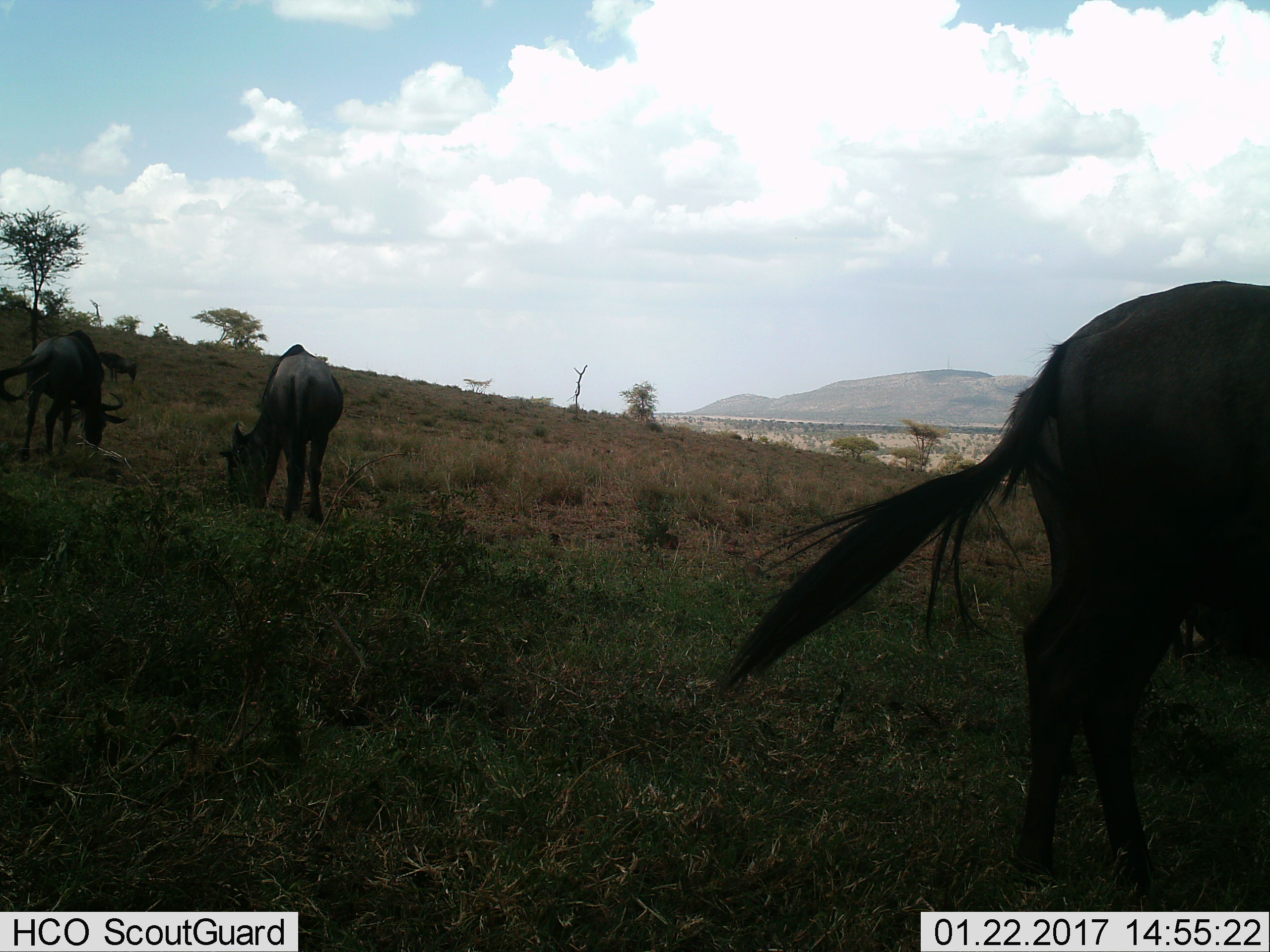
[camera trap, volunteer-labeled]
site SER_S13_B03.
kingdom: Animalia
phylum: Chordata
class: Mammalia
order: Artiodactyla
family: Bovidae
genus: Connochaetes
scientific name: Connochaetes taurinus taurinus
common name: blue wildebeest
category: wildebeestblue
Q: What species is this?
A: Wildebeestblue (blue wildebeest) (Connochaetes taurinus taurinus).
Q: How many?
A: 3.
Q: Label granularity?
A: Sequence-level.